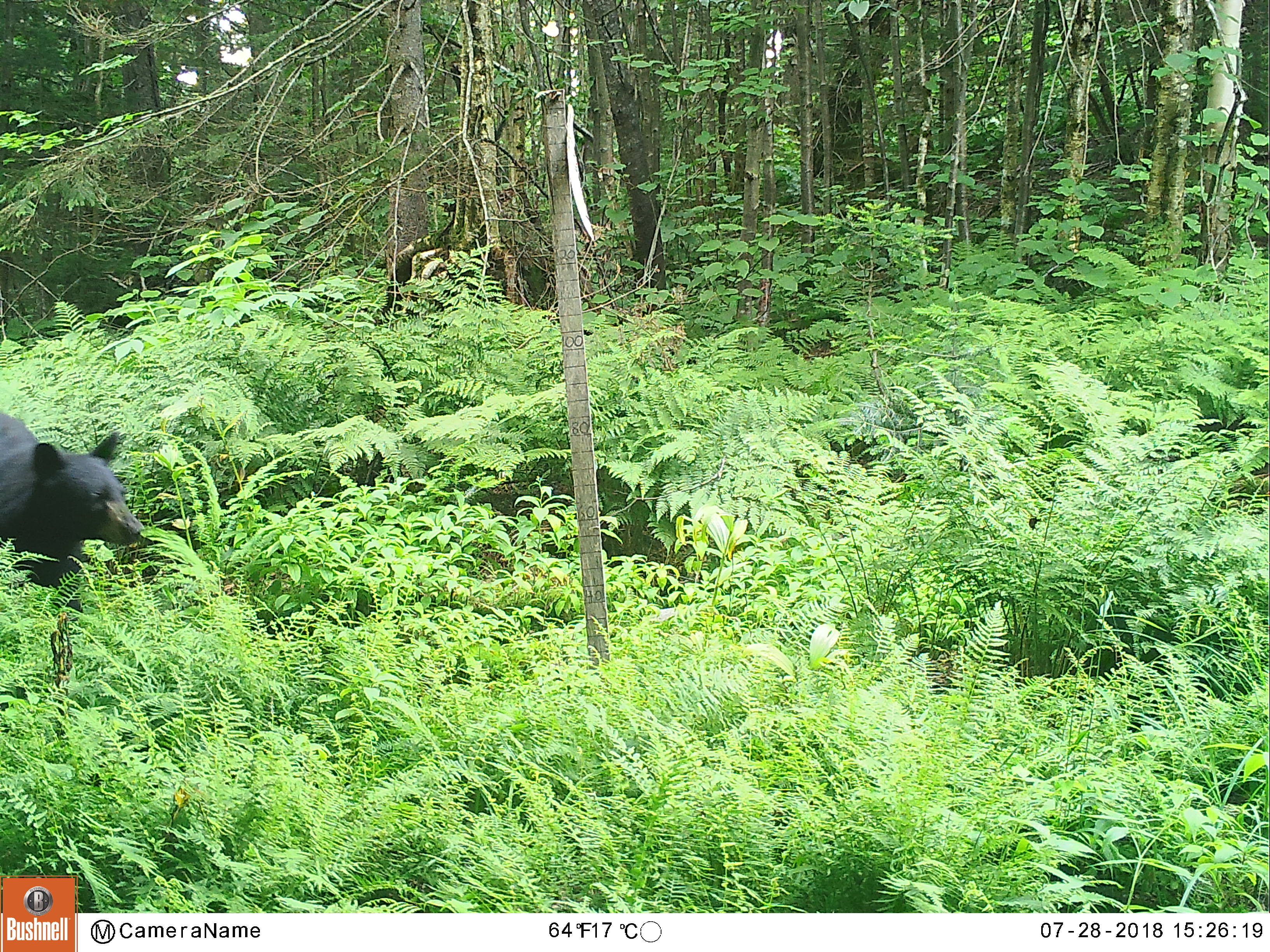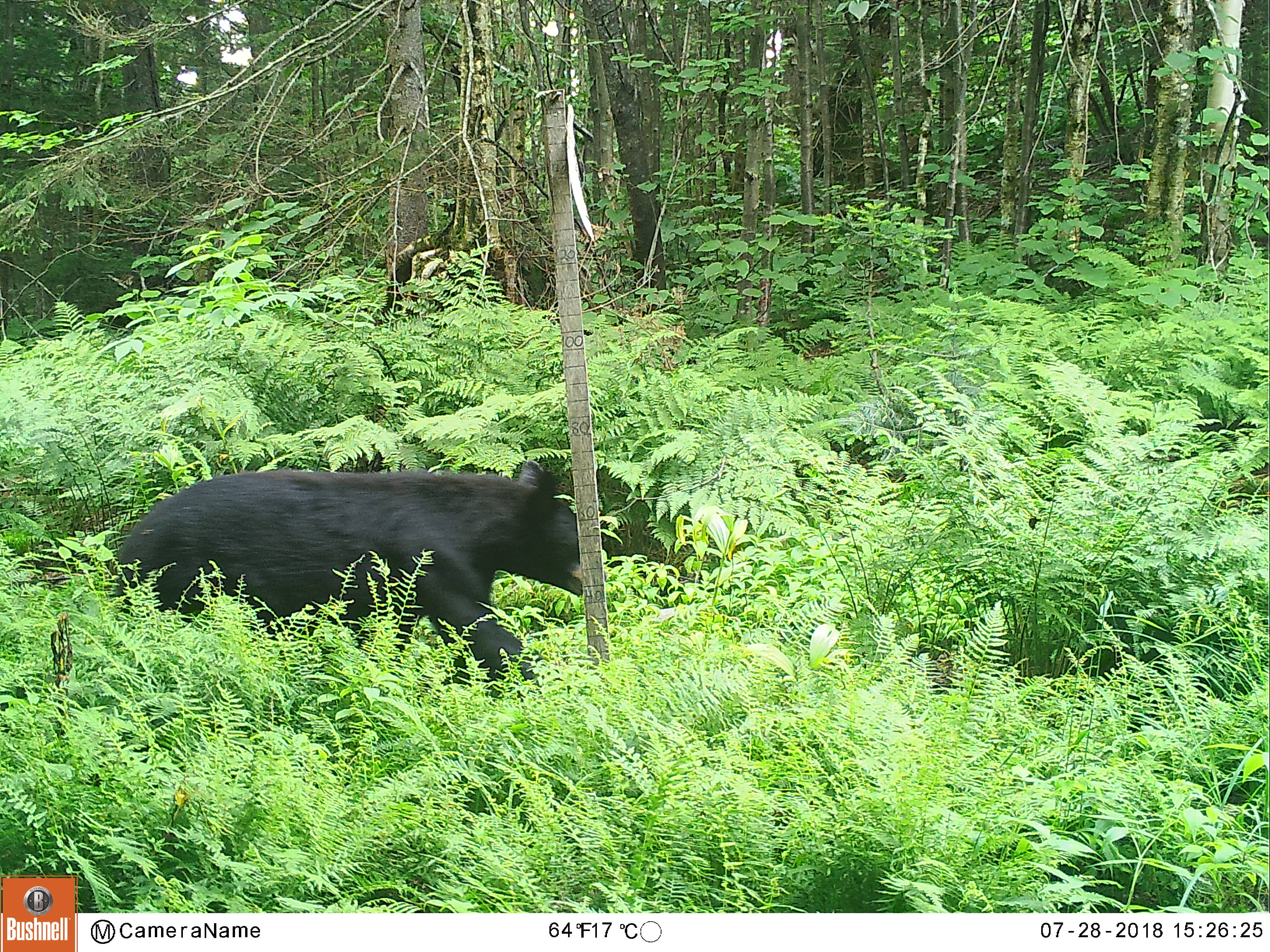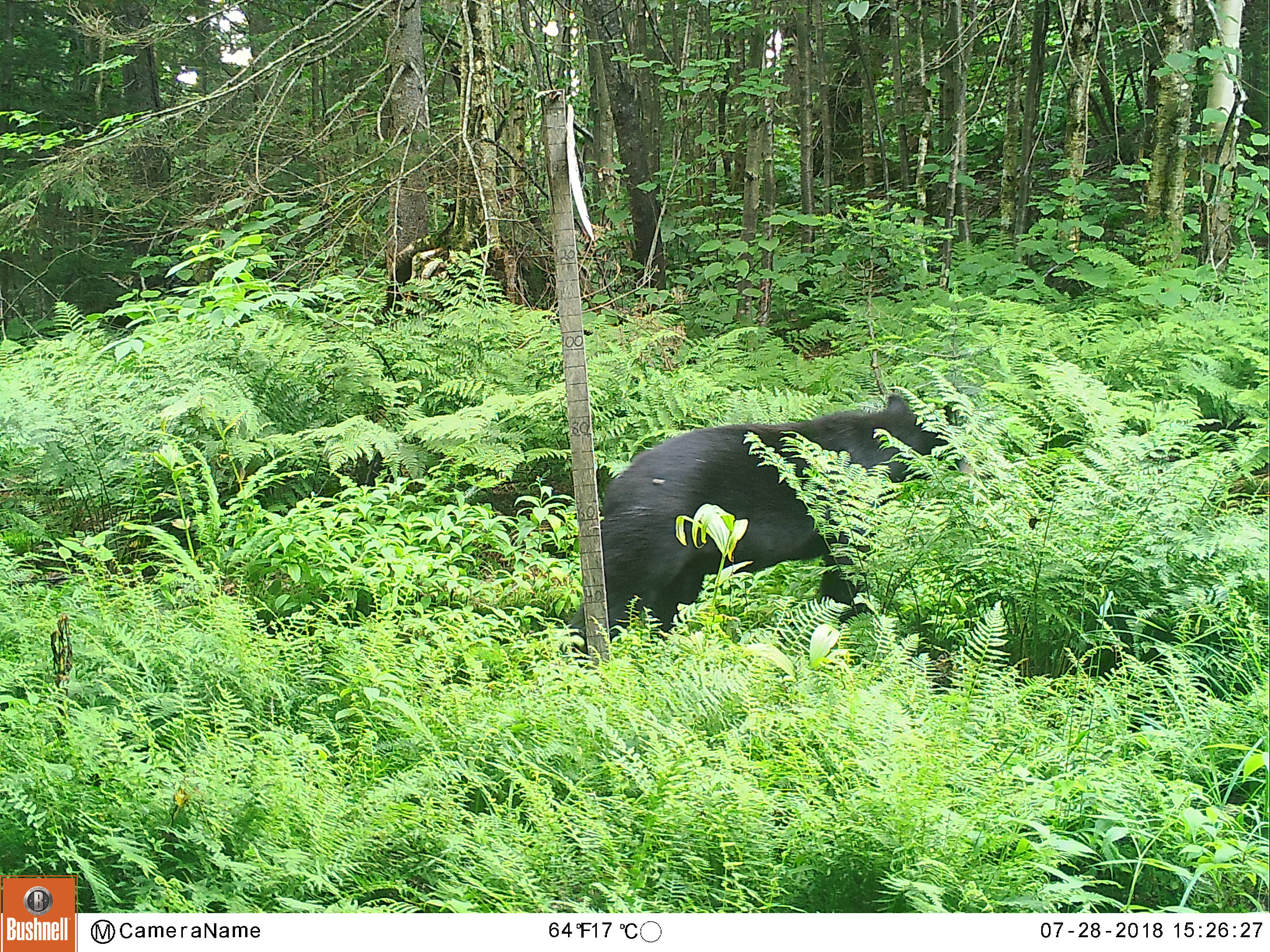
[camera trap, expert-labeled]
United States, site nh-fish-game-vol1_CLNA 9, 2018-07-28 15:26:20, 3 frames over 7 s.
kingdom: Animalia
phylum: Chordata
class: Mammalia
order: Carnivora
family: Ursidae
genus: Ursus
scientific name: Ursus americanus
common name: black bear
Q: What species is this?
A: Black bear (Ursus americanus).